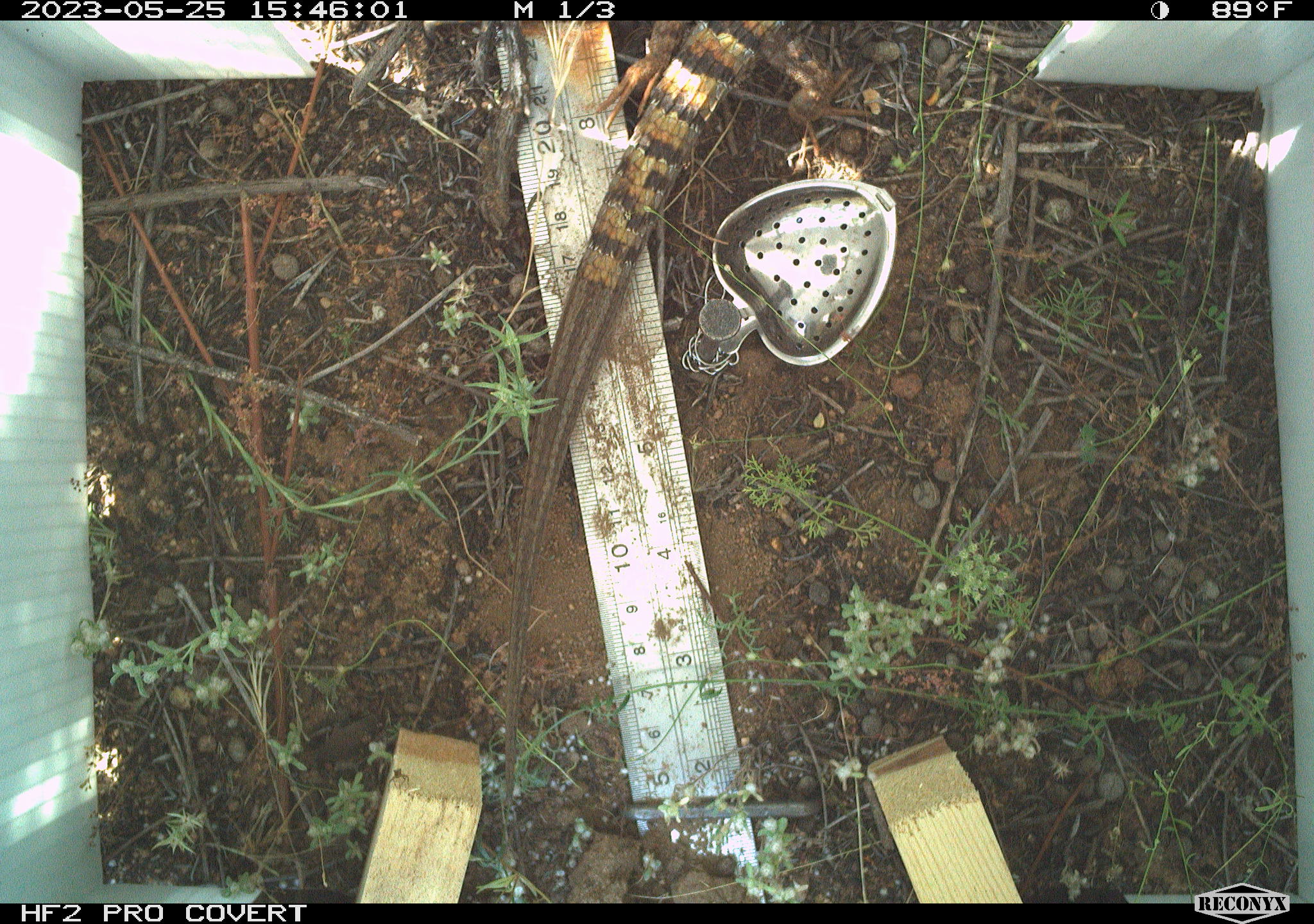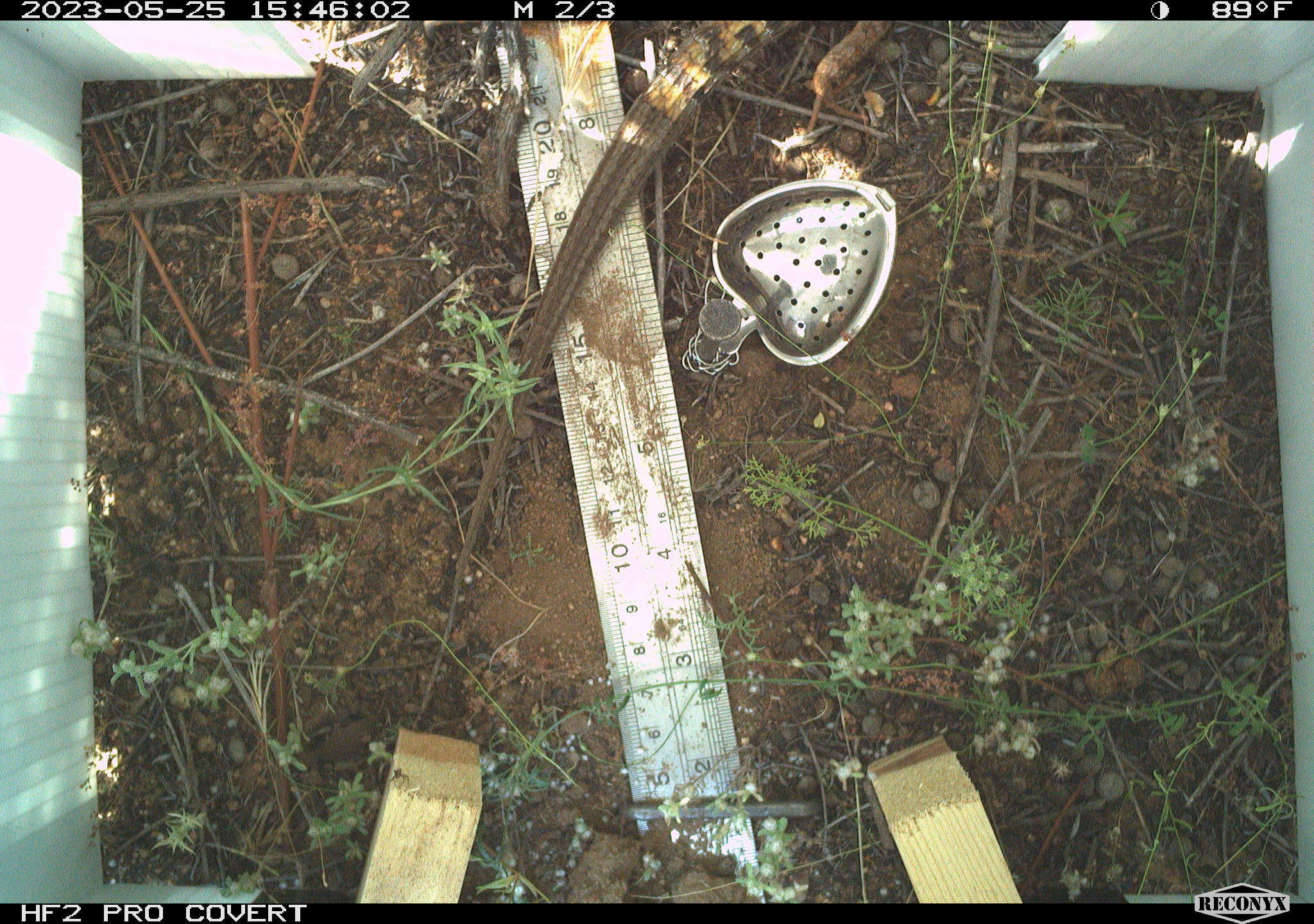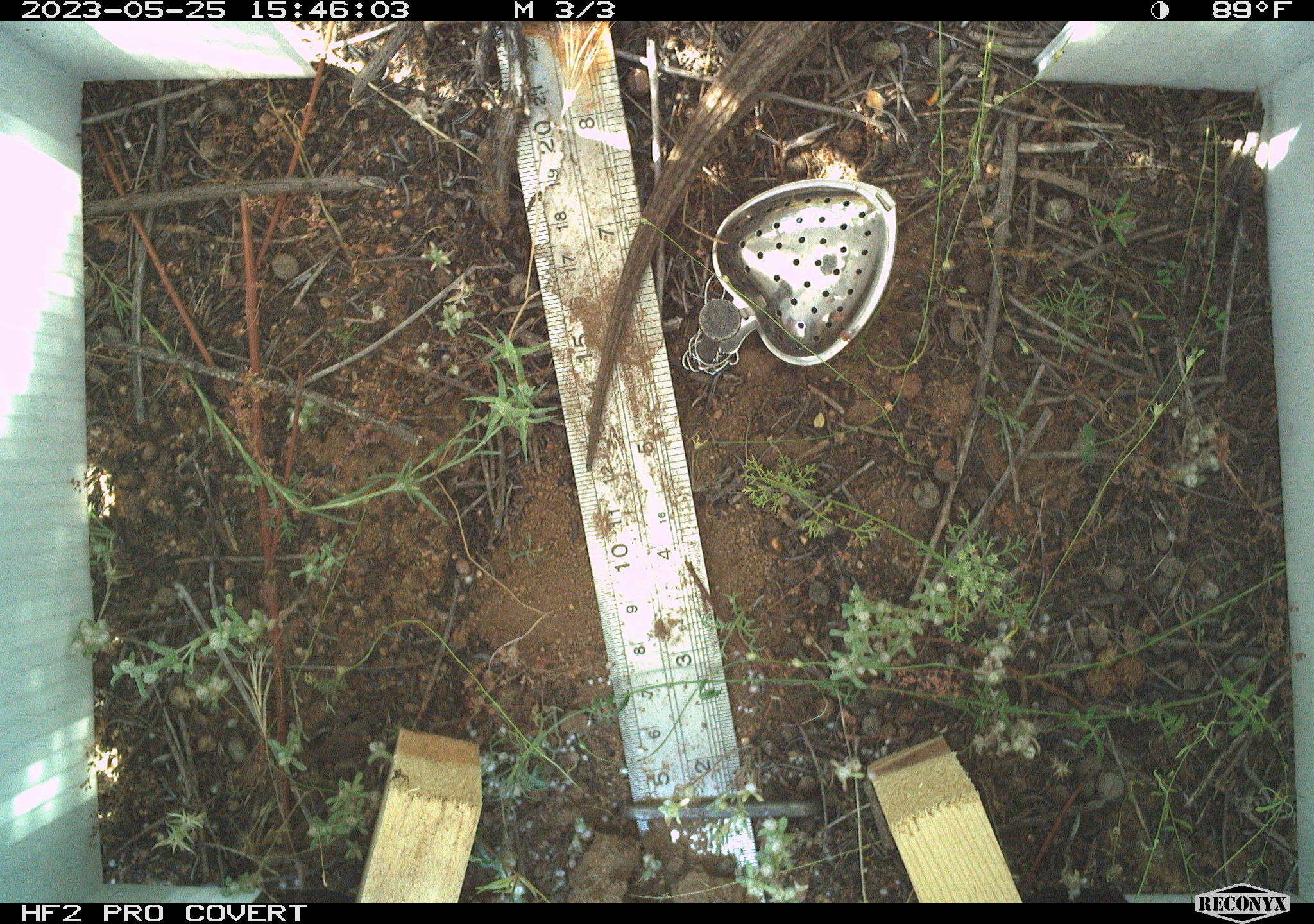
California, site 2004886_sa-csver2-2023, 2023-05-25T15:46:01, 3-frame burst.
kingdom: Animalia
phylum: Chordata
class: Reptilia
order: Squamata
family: Anguidae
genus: Elgaria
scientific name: Elgaria multicarinata webbii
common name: san diego alligator lizard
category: woodland alligator lizard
Woodland alligator lizard (san diego alligator lizard) (Elgaria multicarinata webbii).